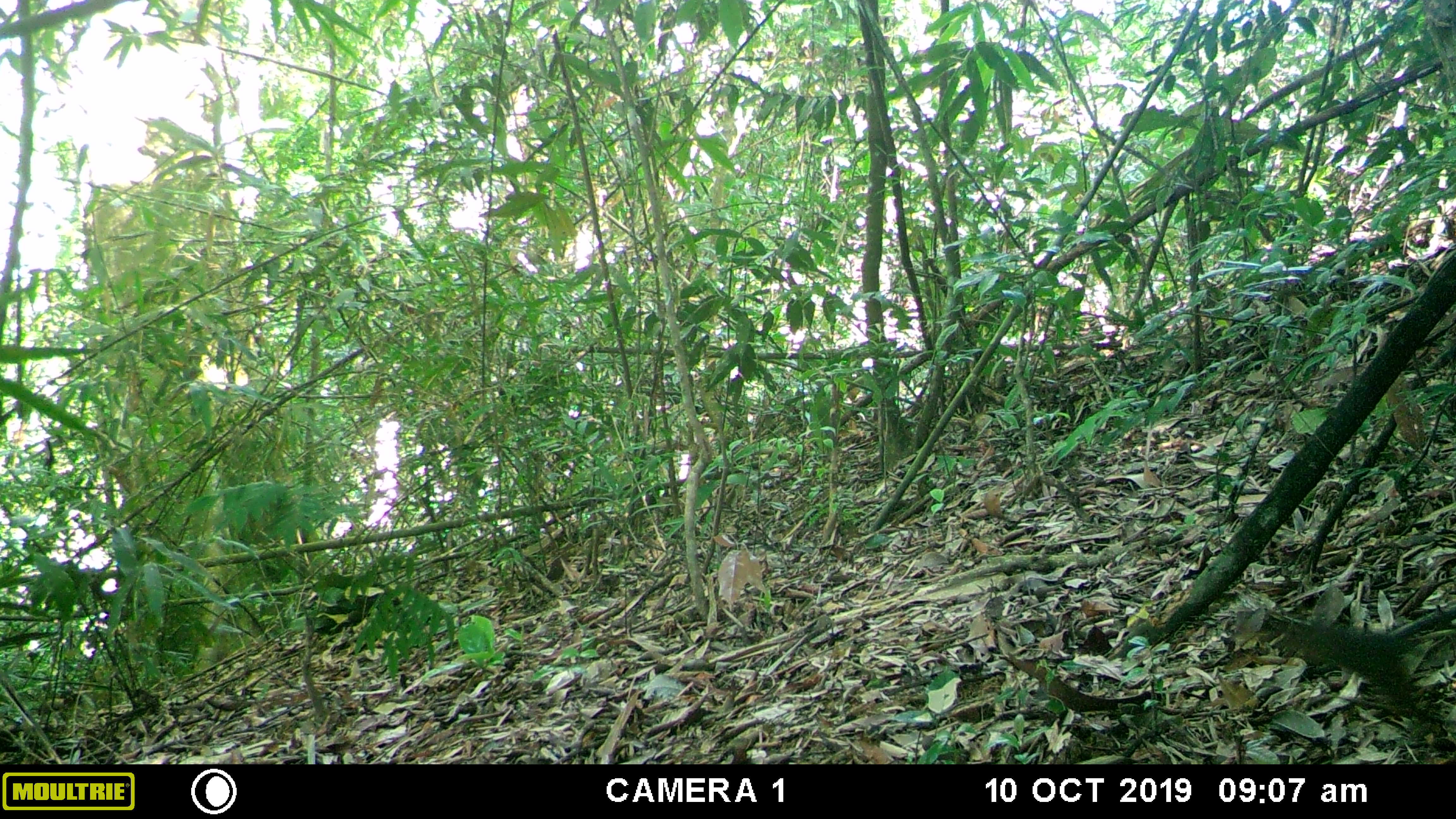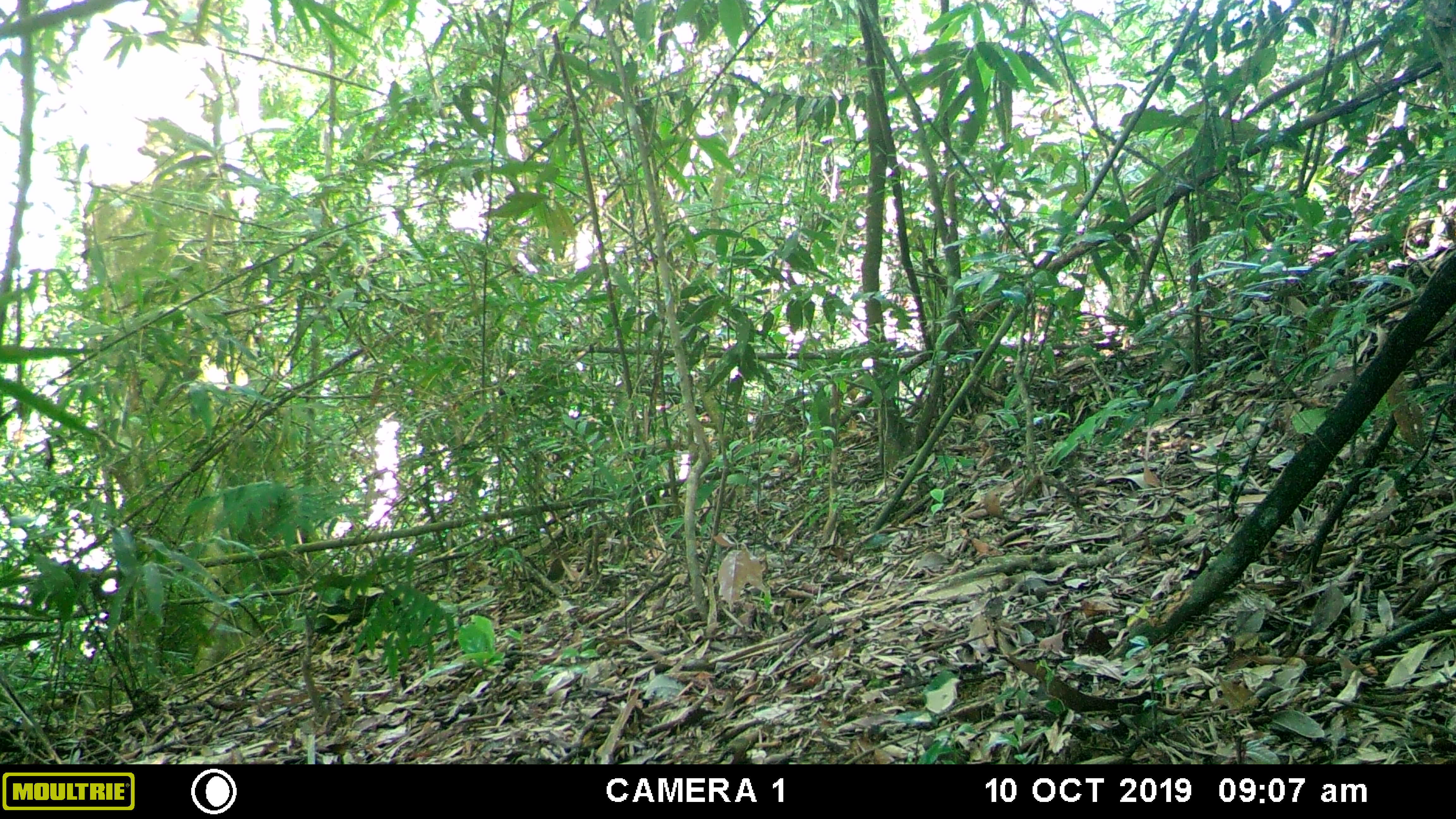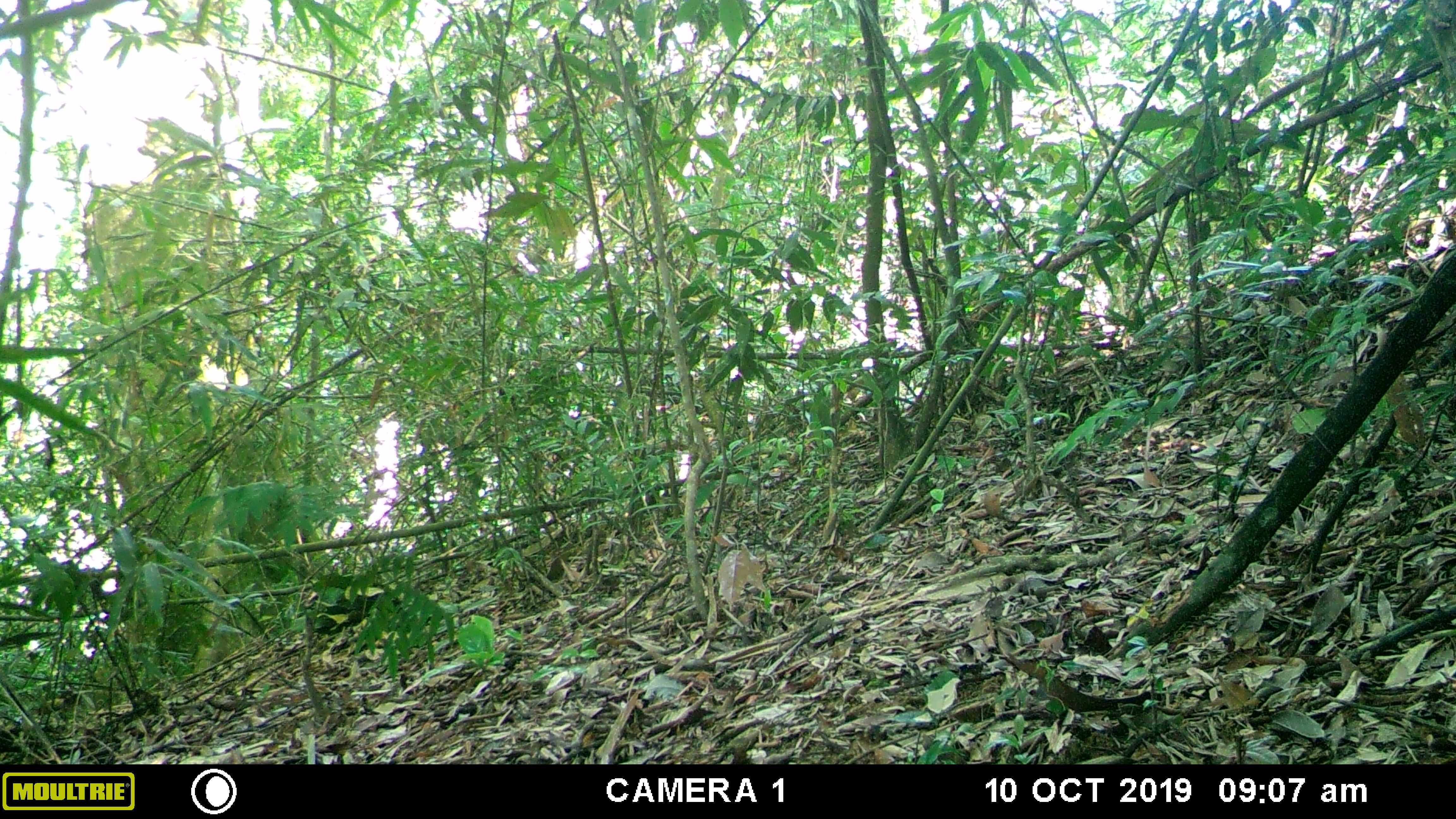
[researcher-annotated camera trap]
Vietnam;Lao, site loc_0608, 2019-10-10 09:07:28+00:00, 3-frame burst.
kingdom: Animalia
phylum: Chordata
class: Mammalia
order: Rodentia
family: Sciuridae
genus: Dremomys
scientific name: Dremomys rufigenis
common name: red-cheeked squirrel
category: red cheeked squirrel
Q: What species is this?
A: Red cheeked squirrel (red-cheeked squirrel) (Dremomys rufigenis).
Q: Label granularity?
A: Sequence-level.